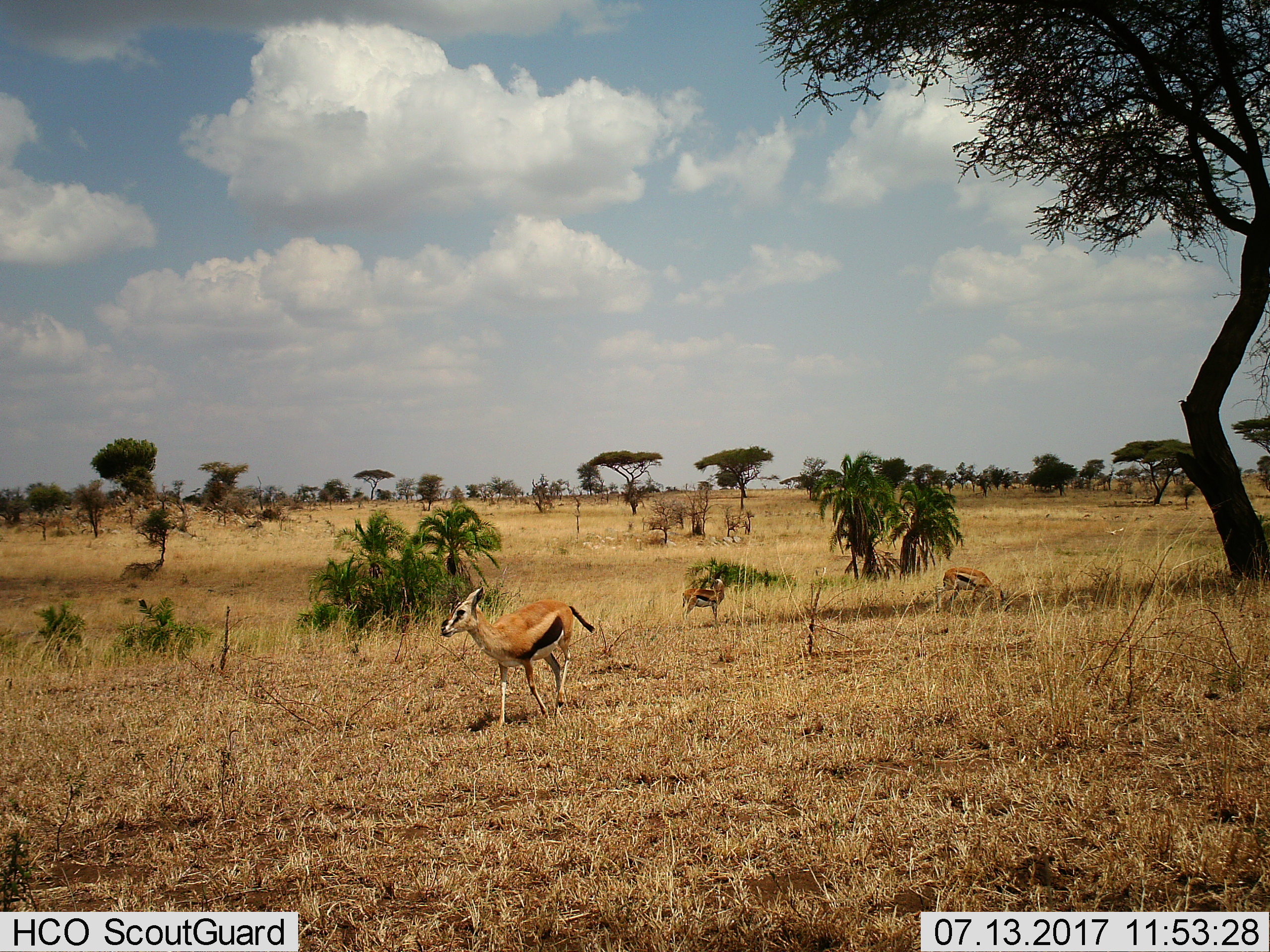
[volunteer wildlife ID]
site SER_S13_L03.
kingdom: Animalia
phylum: Chordata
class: Mammalia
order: Artiodactyla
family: Bovidae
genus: Eudorcas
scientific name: Eudorcas thomsonii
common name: thomson's gazelle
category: gazellethomsons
Gazellethomsons (thomson's gazelle) (Eudorcas thomsonii), count 3. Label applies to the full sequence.